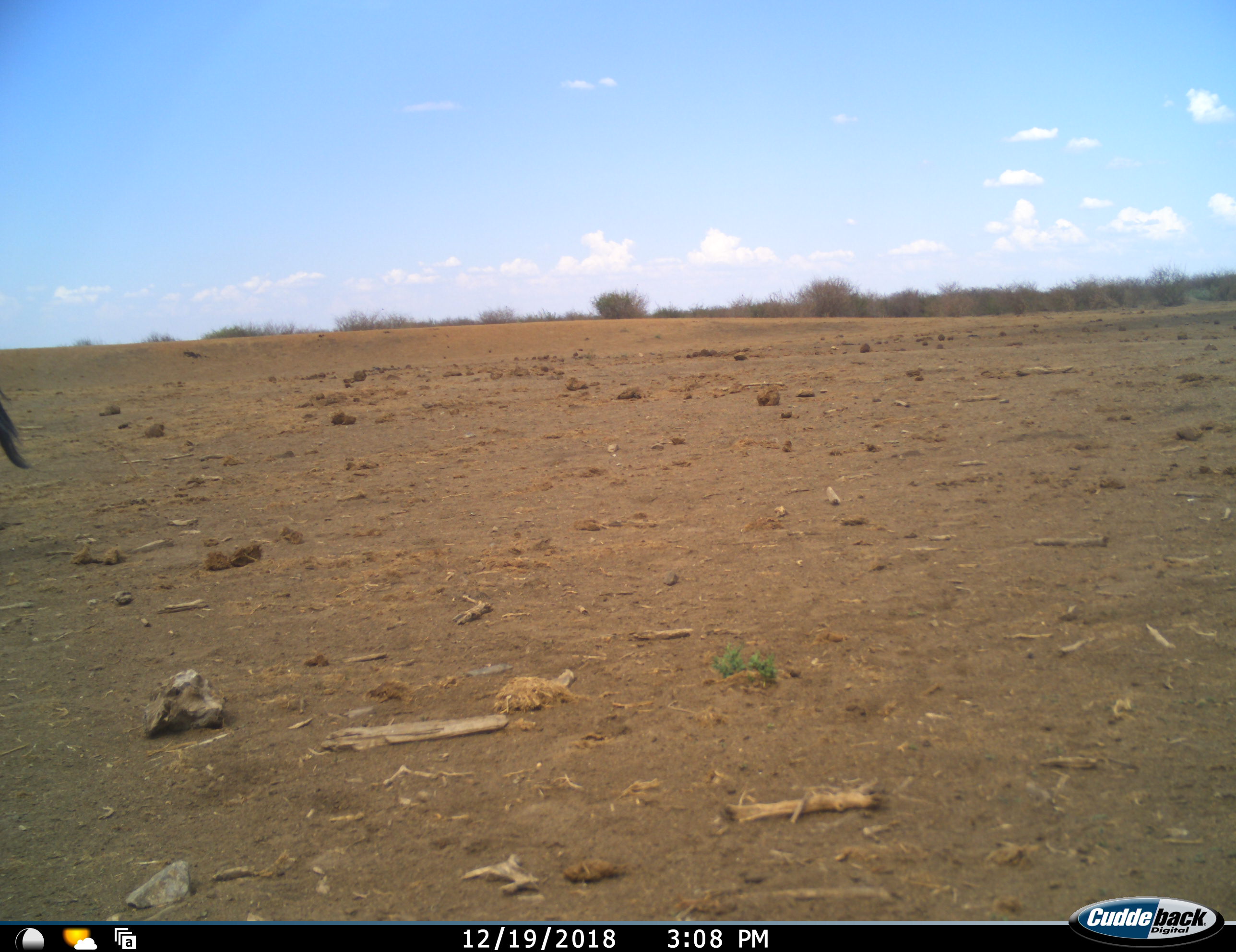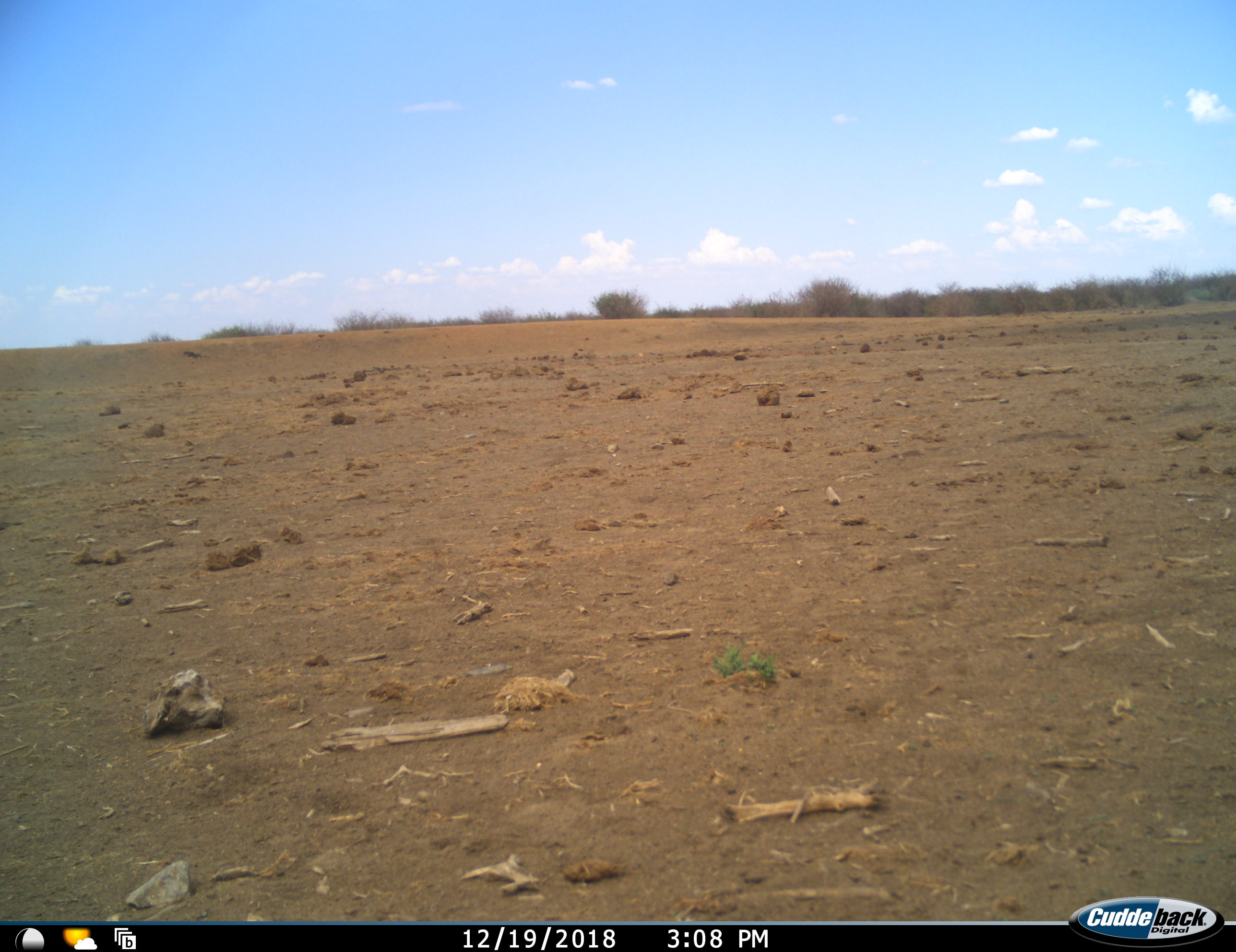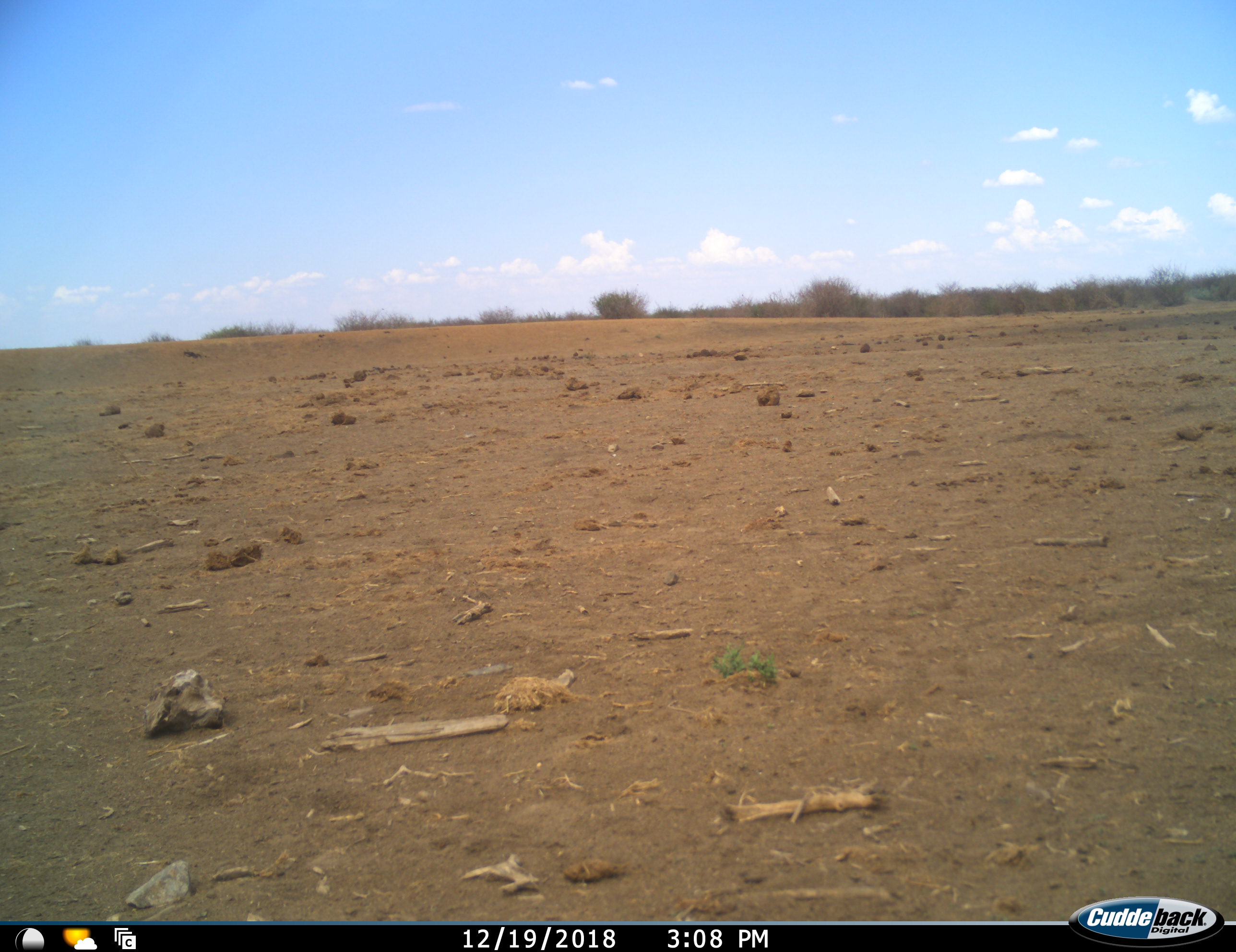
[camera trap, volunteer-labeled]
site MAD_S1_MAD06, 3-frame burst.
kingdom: Animalia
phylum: Chordata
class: Mammalia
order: Artiodactyla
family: Bovidae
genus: Connochaetes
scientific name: Connochaetes taurinus taurinus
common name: blue wildebeest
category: wildebeestblue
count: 1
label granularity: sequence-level